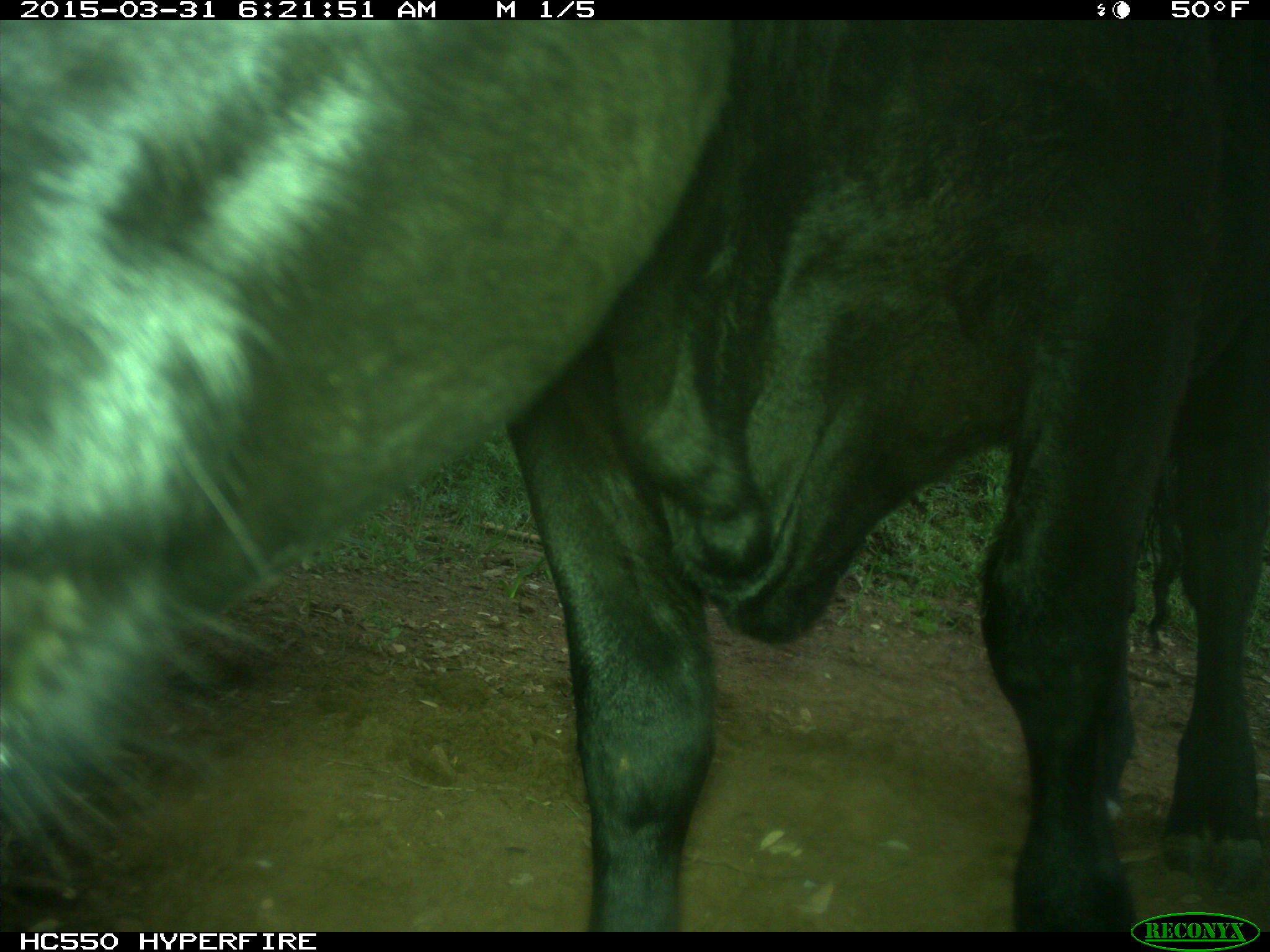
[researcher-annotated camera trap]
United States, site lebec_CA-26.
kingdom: Animalia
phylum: Chordata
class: Mammalia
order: Artiodactyla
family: Bovidae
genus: Bos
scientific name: Bos taurus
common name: domestic cow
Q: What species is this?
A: Bos taurus (domestic cow).